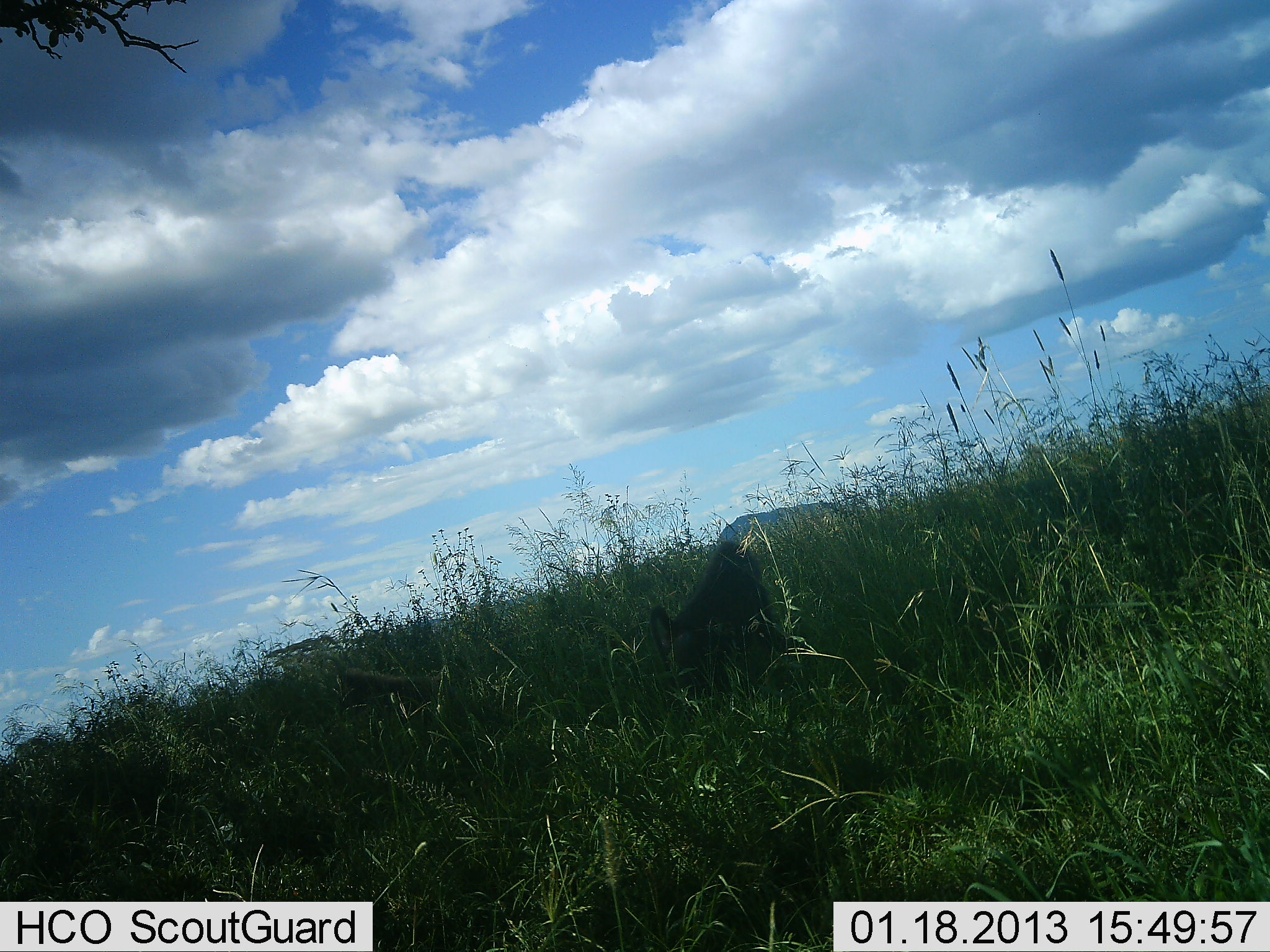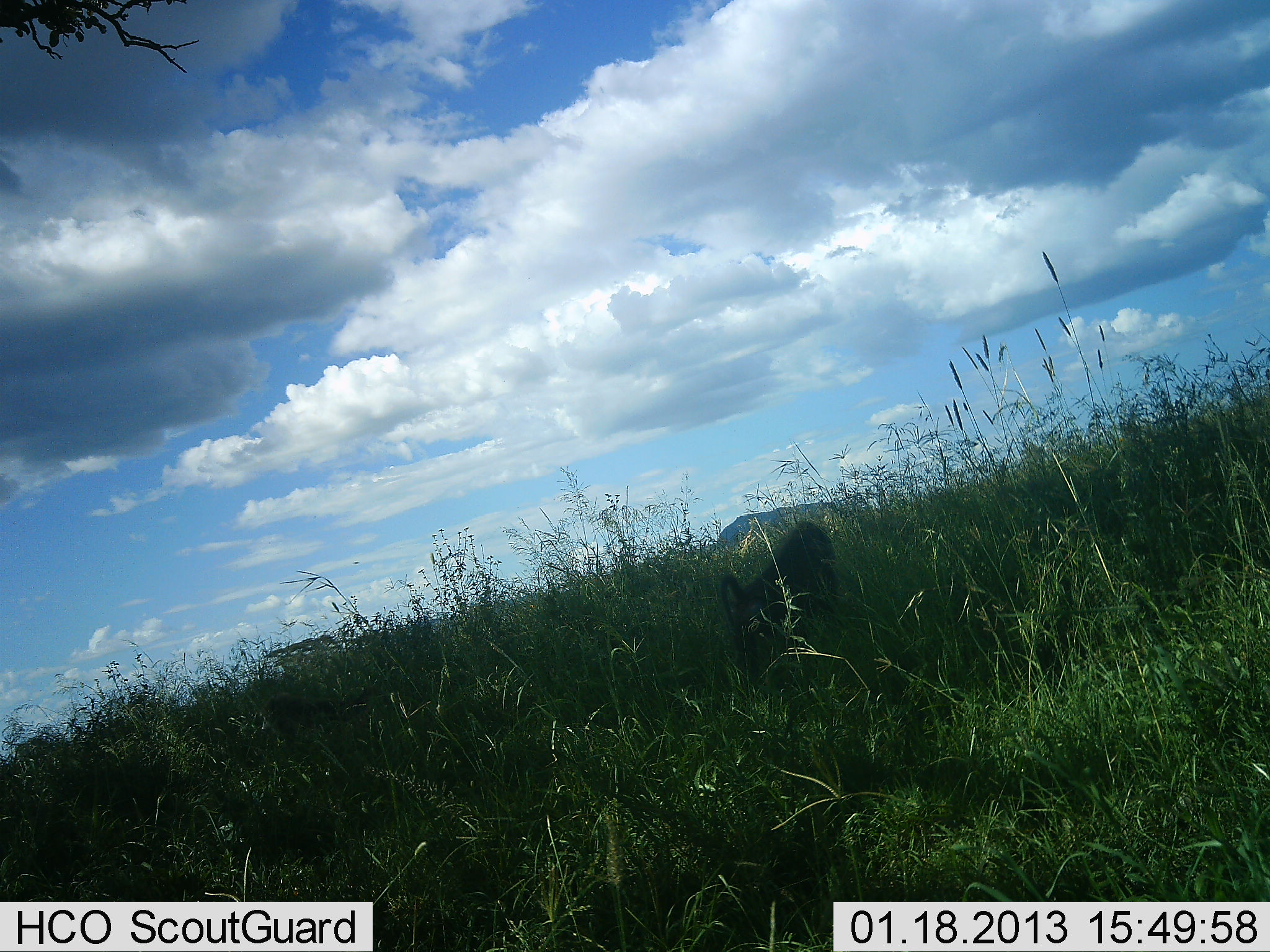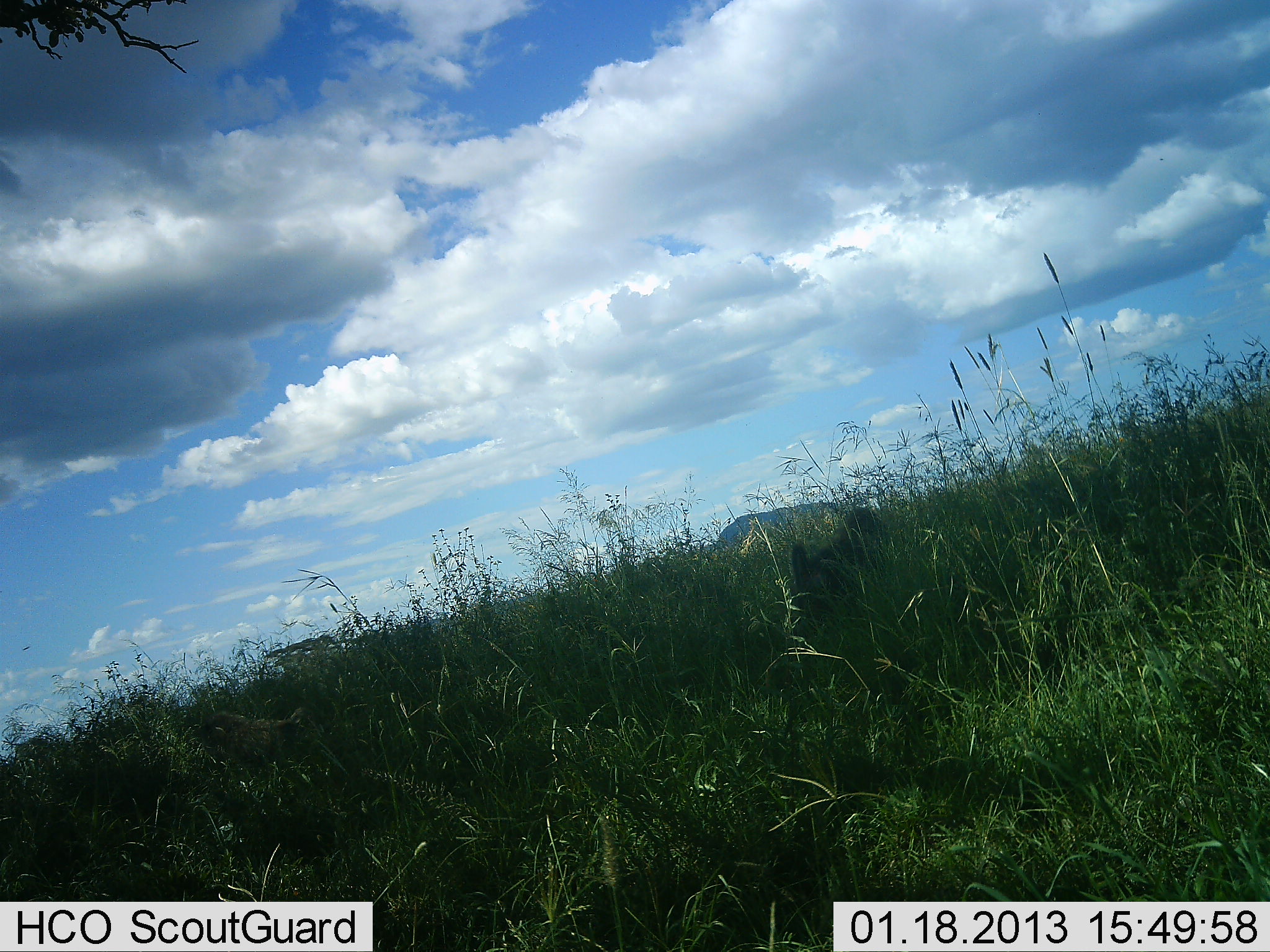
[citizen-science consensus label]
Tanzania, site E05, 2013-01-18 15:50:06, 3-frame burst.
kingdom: Animalia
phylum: Chordata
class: Mammalia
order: Primates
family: Cercopithecidae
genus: Papio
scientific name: Papio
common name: baboon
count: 2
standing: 0%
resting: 0%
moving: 100%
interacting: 0%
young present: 10%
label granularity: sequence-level